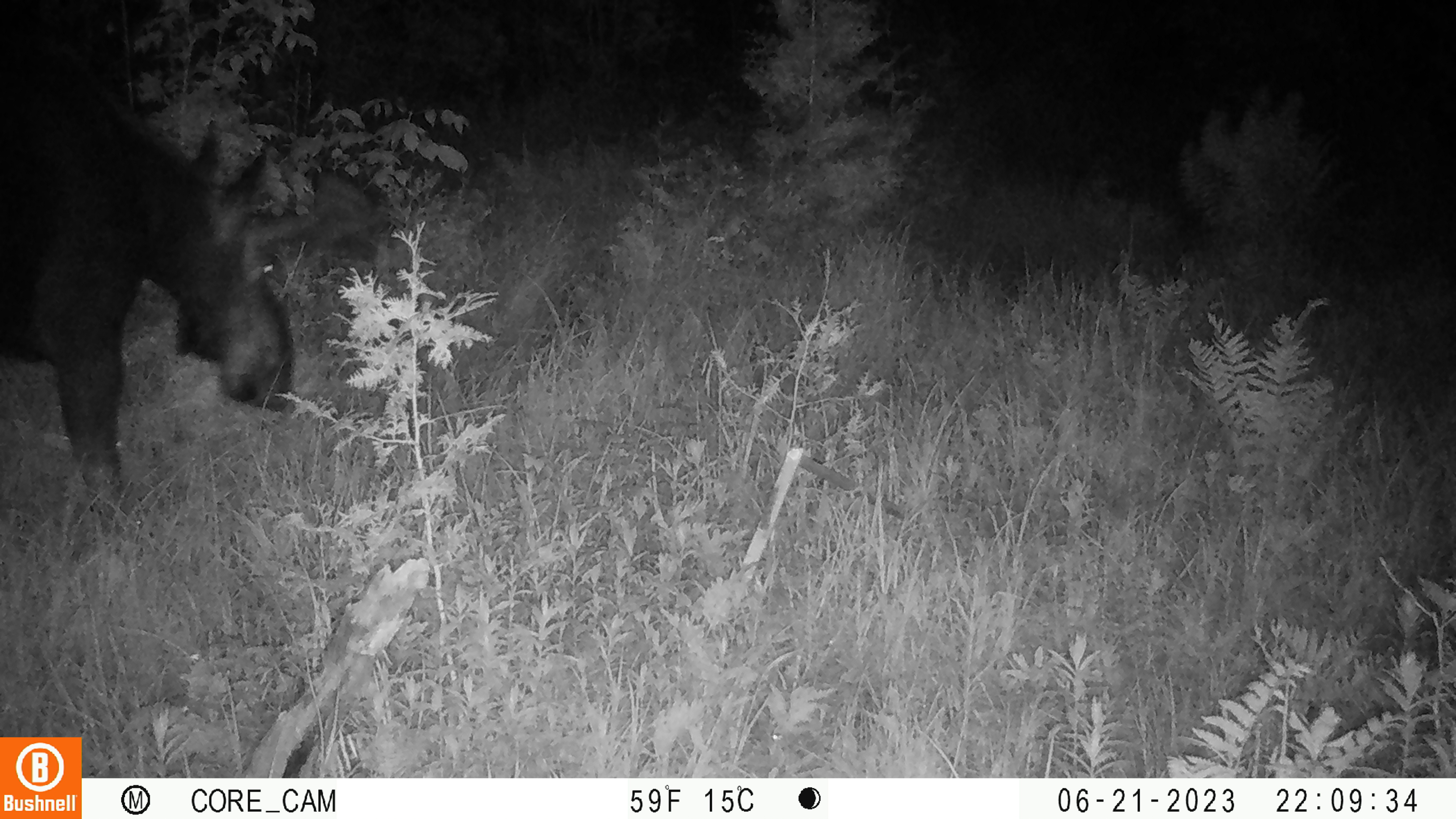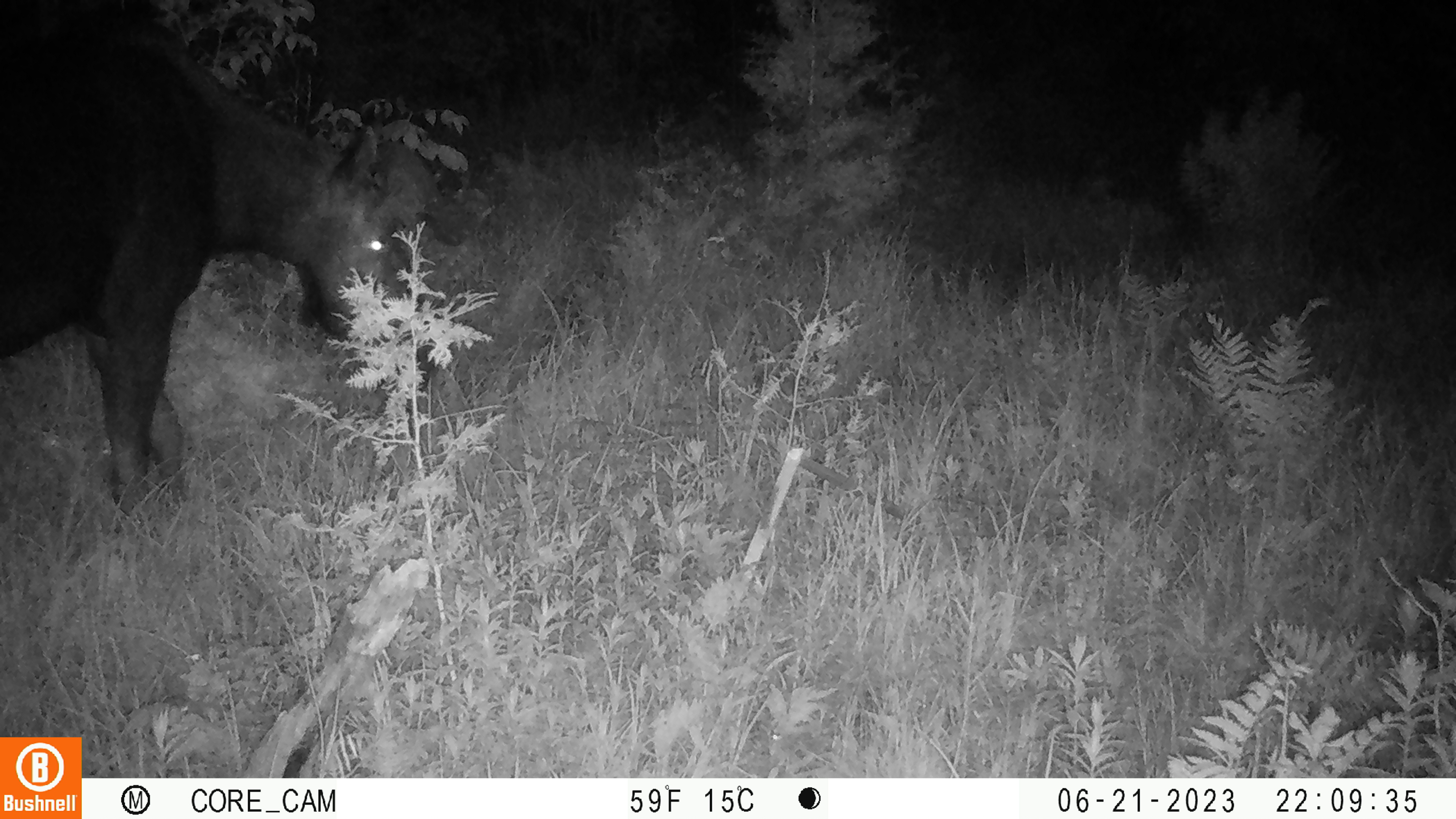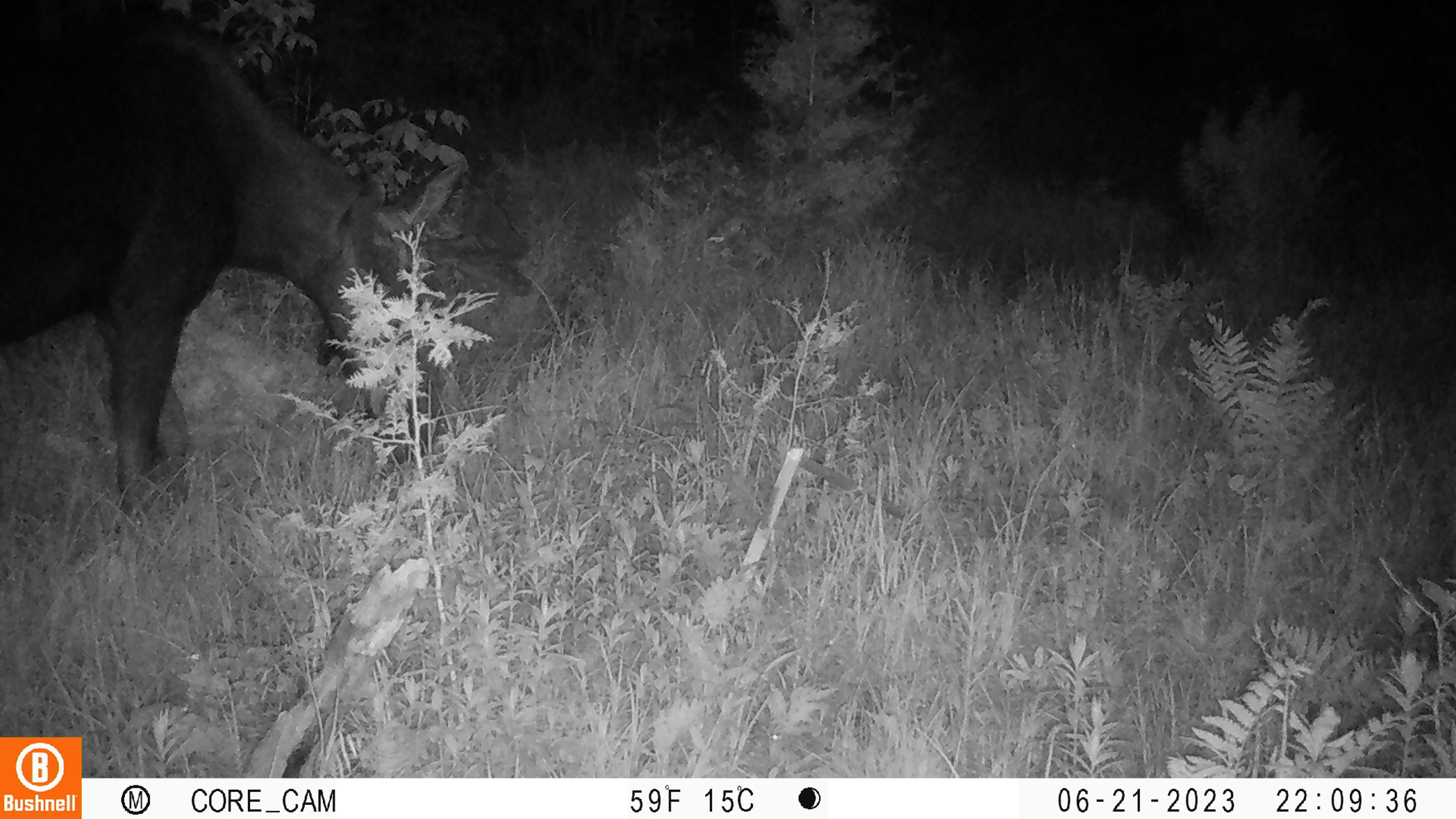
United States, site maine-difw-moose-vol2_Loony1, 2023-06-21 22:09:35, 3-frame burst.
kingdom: Animalia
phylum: Chordata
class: Mammalia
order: Artiodactyla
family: Cervidae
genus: Alces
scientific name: Alces alces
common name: moose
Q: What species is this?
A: Moose (Alces alces).